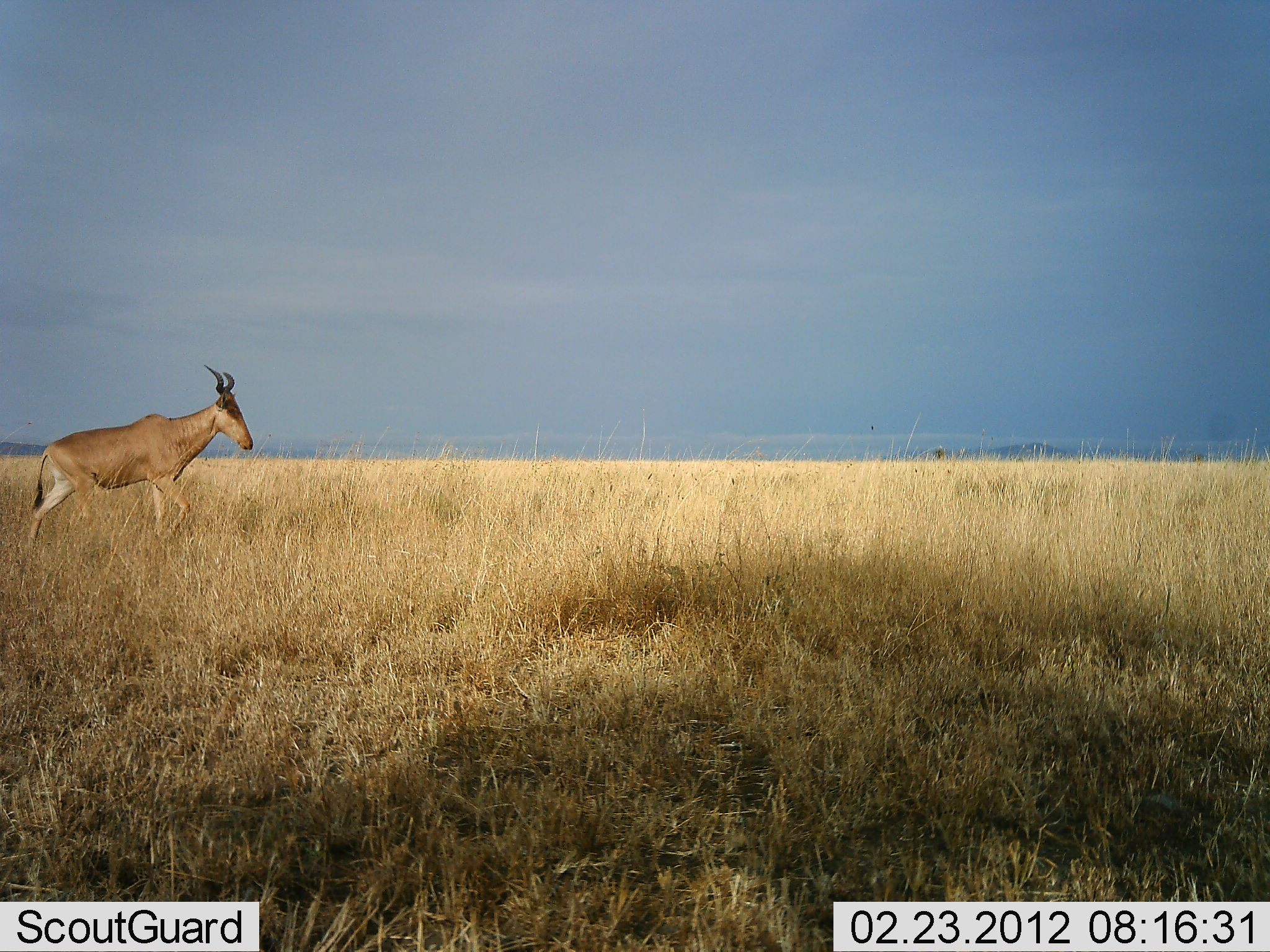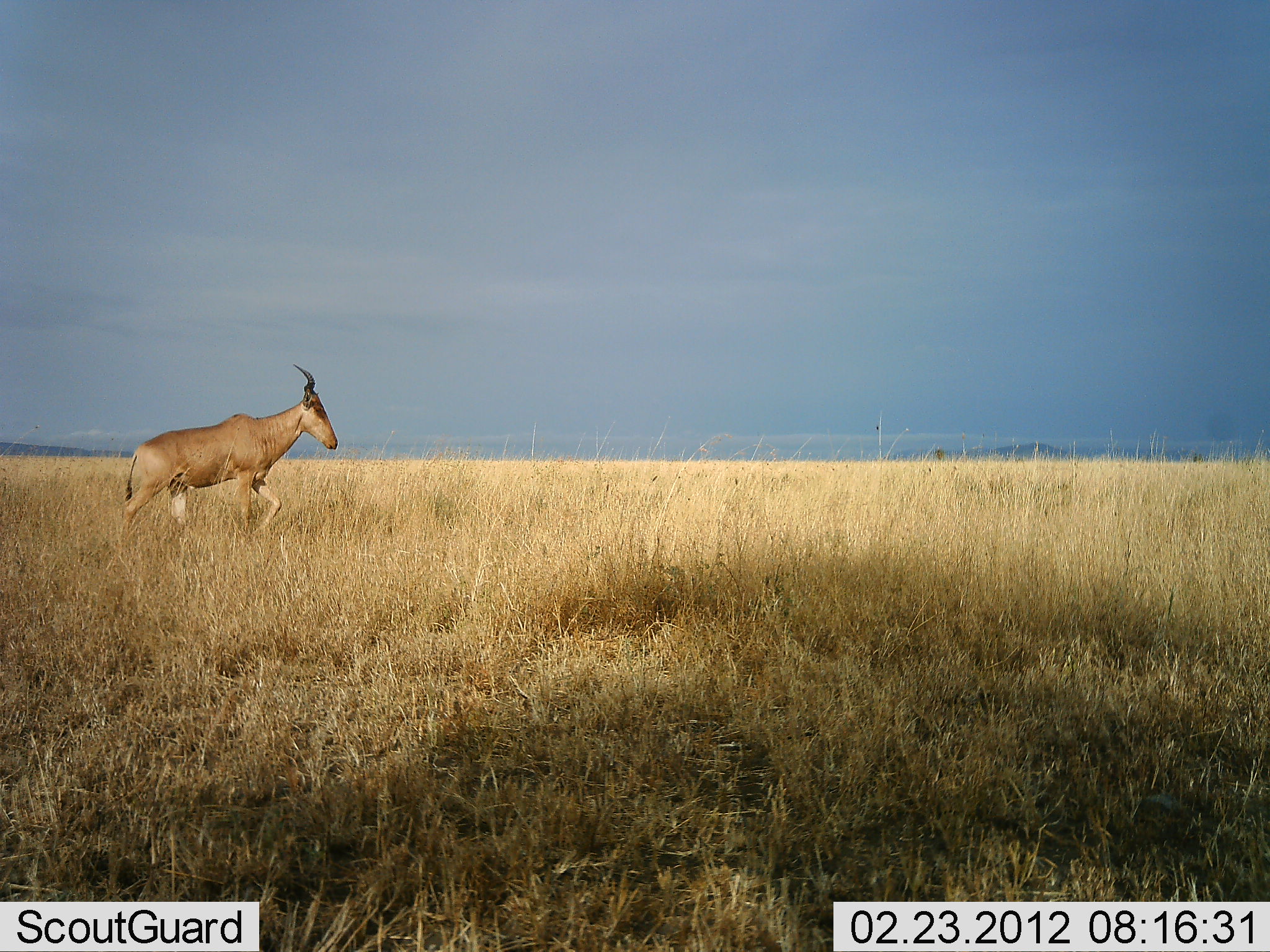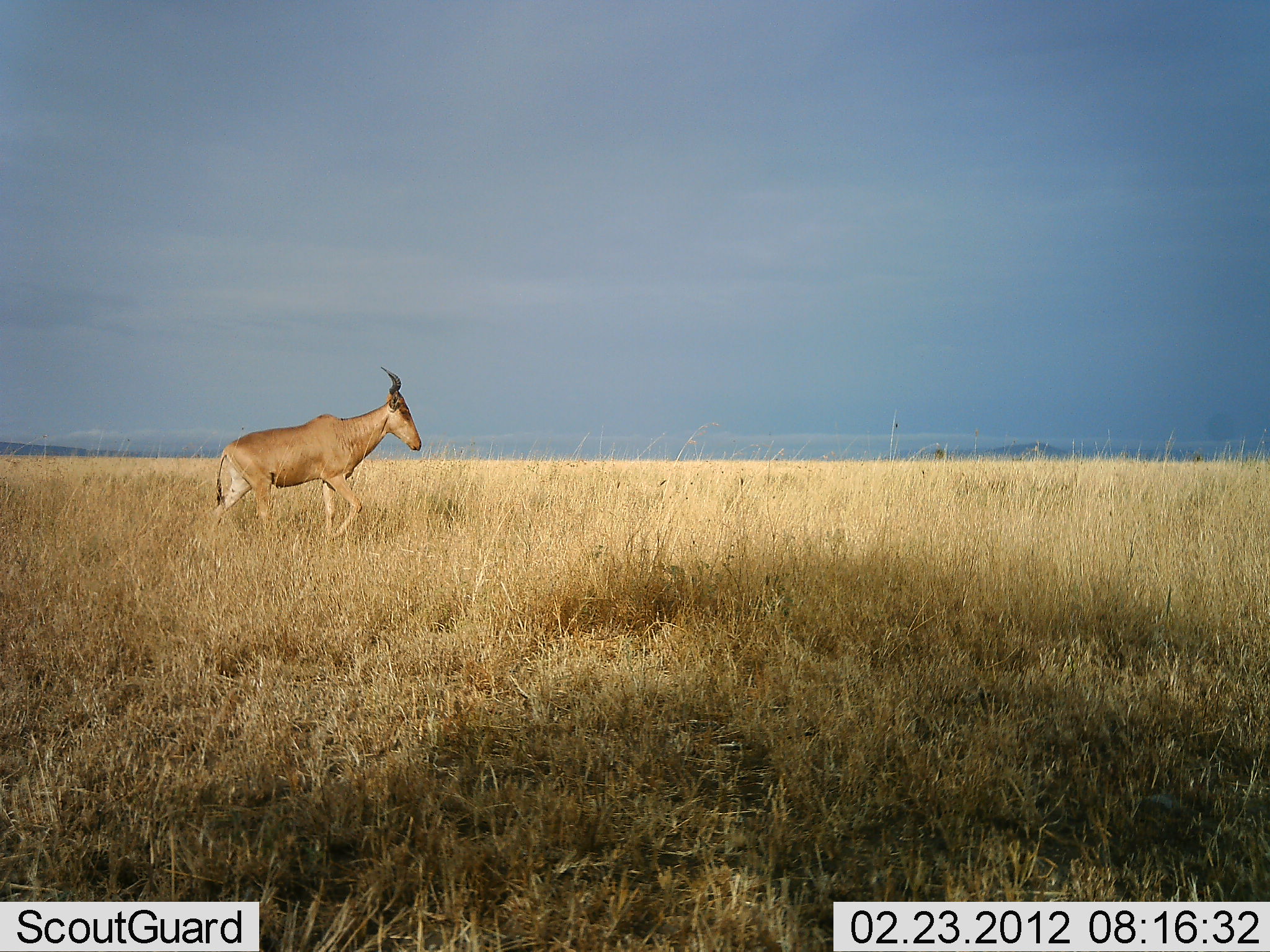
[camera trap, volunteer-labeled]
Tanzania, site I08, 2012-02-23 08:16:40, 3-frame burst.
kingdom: Animalia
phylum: Chordata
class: Mammalia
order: Artiodactyla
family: Bovidae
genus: Alcelaphus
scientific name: Alcelaphus buselaphus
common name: hartebeest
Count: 1.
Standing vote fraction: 13%.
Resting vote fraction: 0%.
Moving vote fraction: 91%.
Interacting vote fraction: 0%.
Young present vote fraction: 0%.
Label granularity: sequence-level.